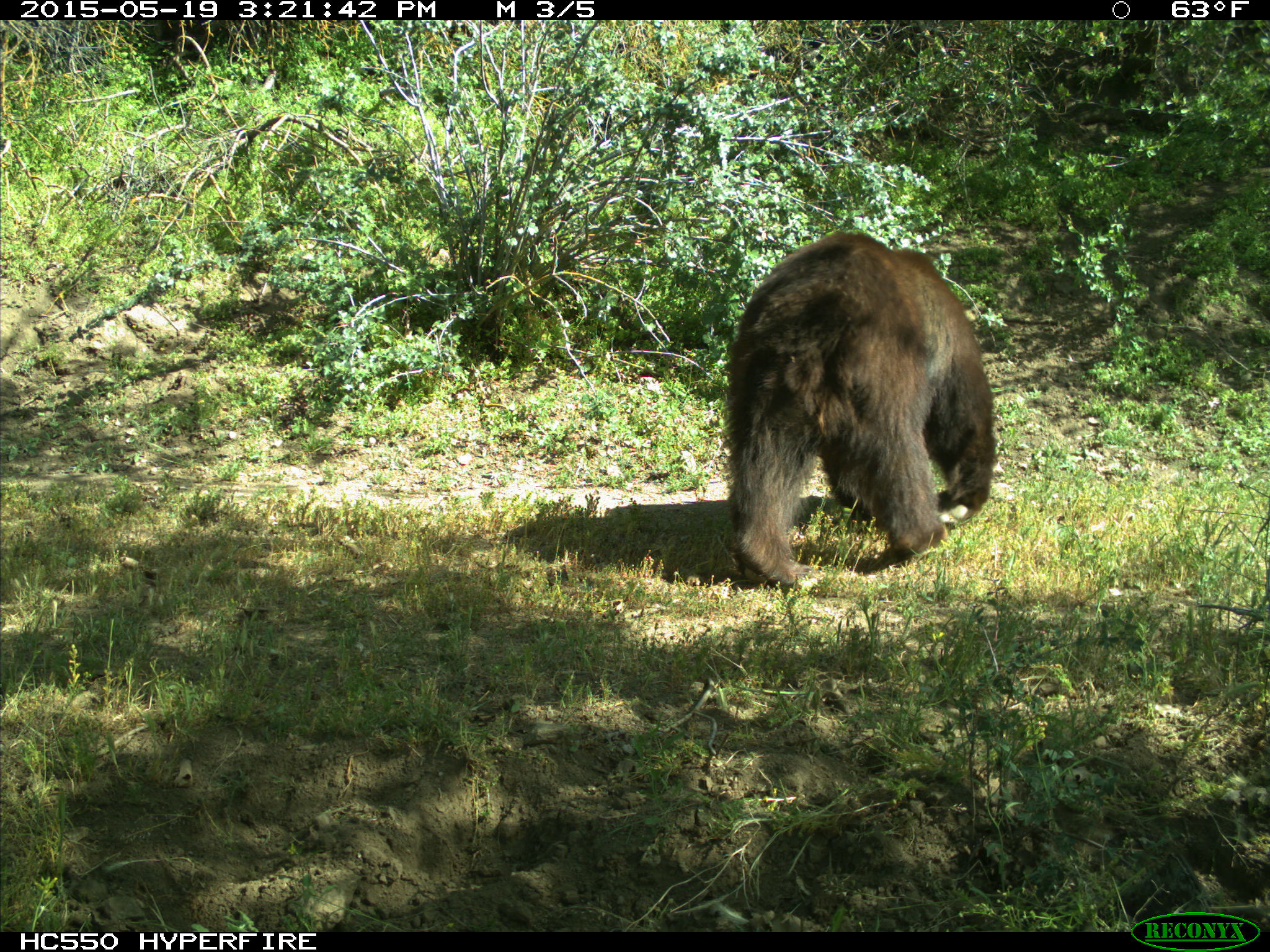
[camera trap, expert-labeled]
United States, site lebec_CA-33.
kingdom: Animalia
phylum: Chordata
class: Mammalia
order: Carnivora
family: Ursidae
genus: Ursus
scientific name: Ursus americanus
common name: american black bear